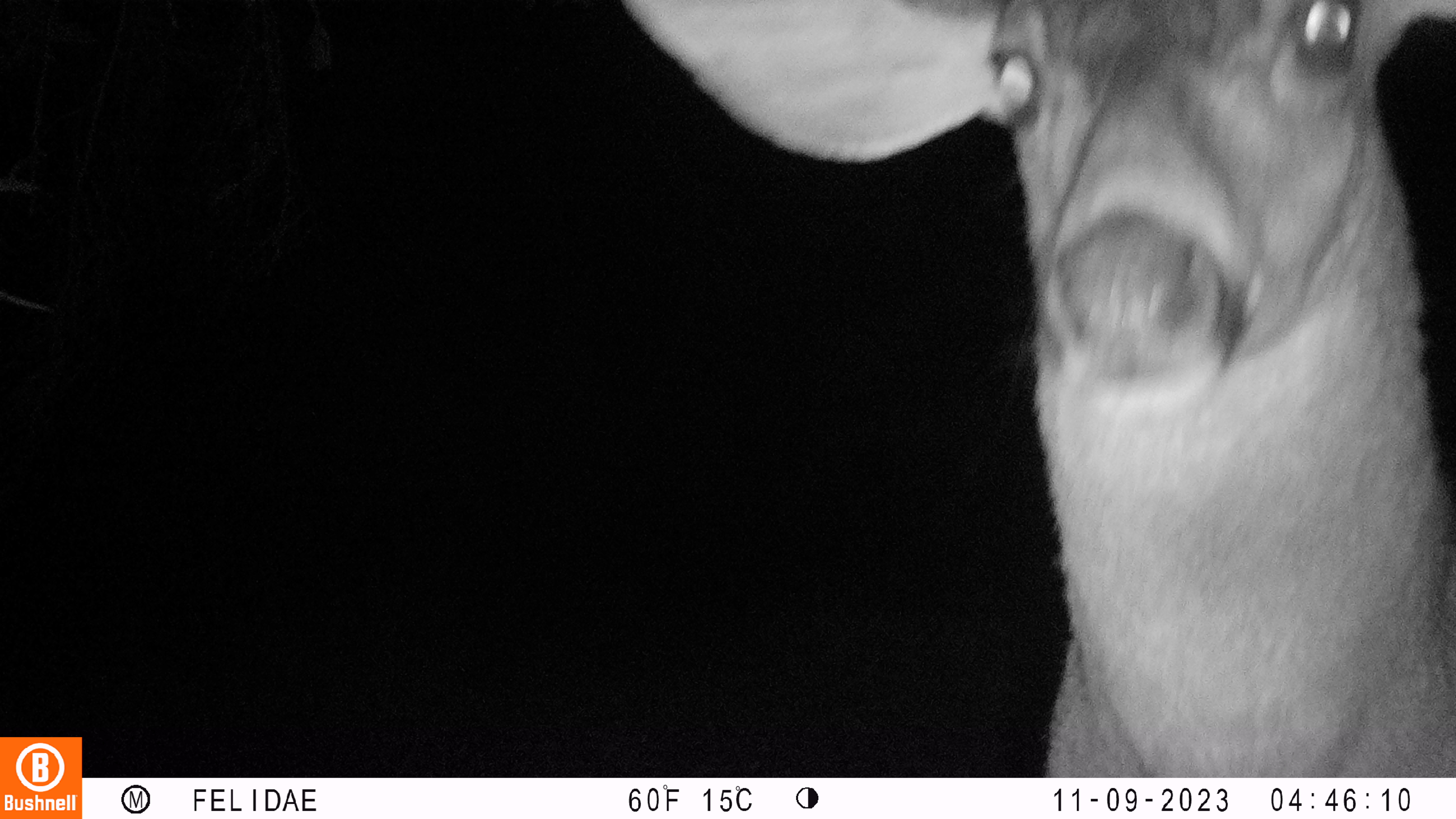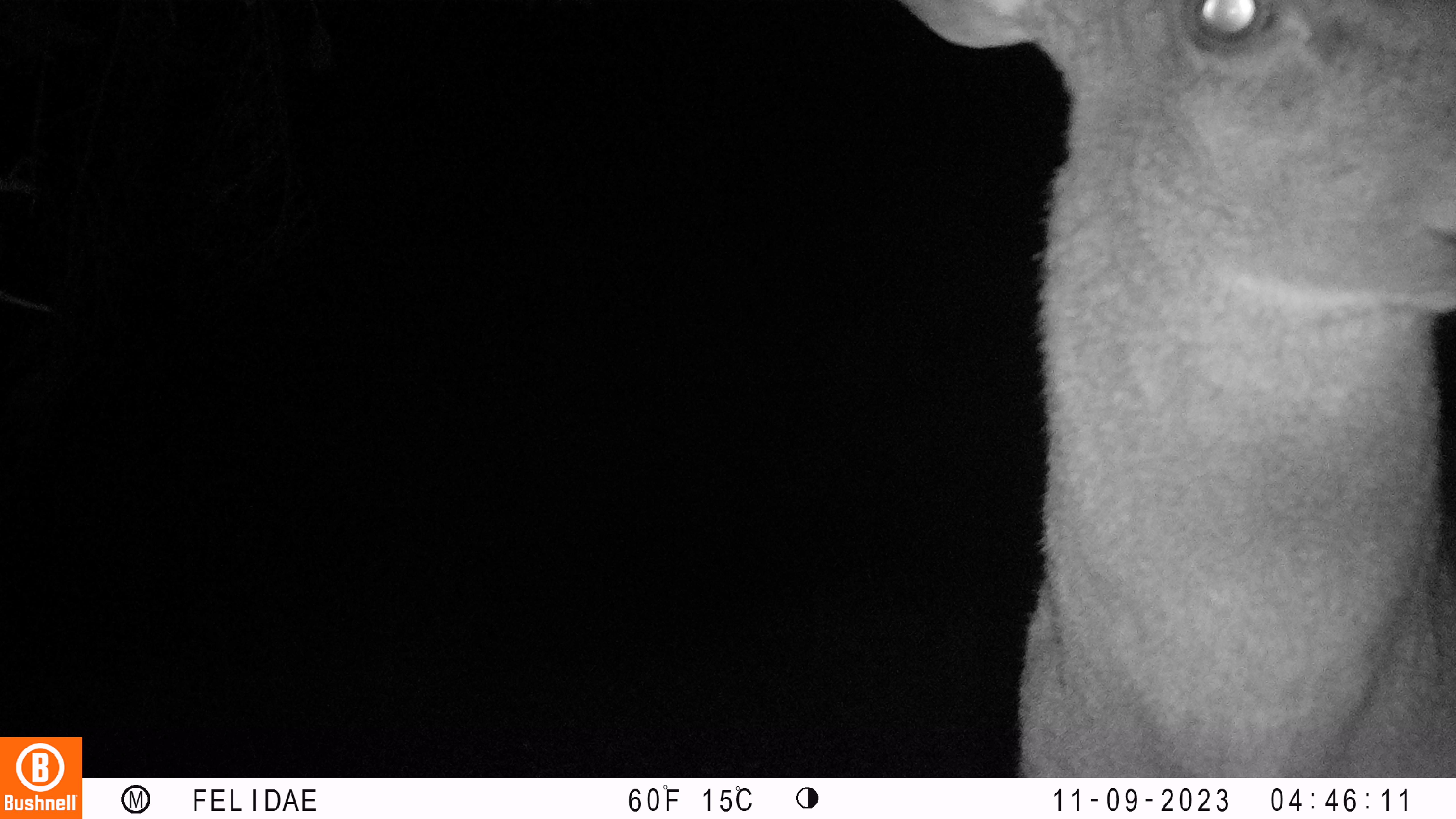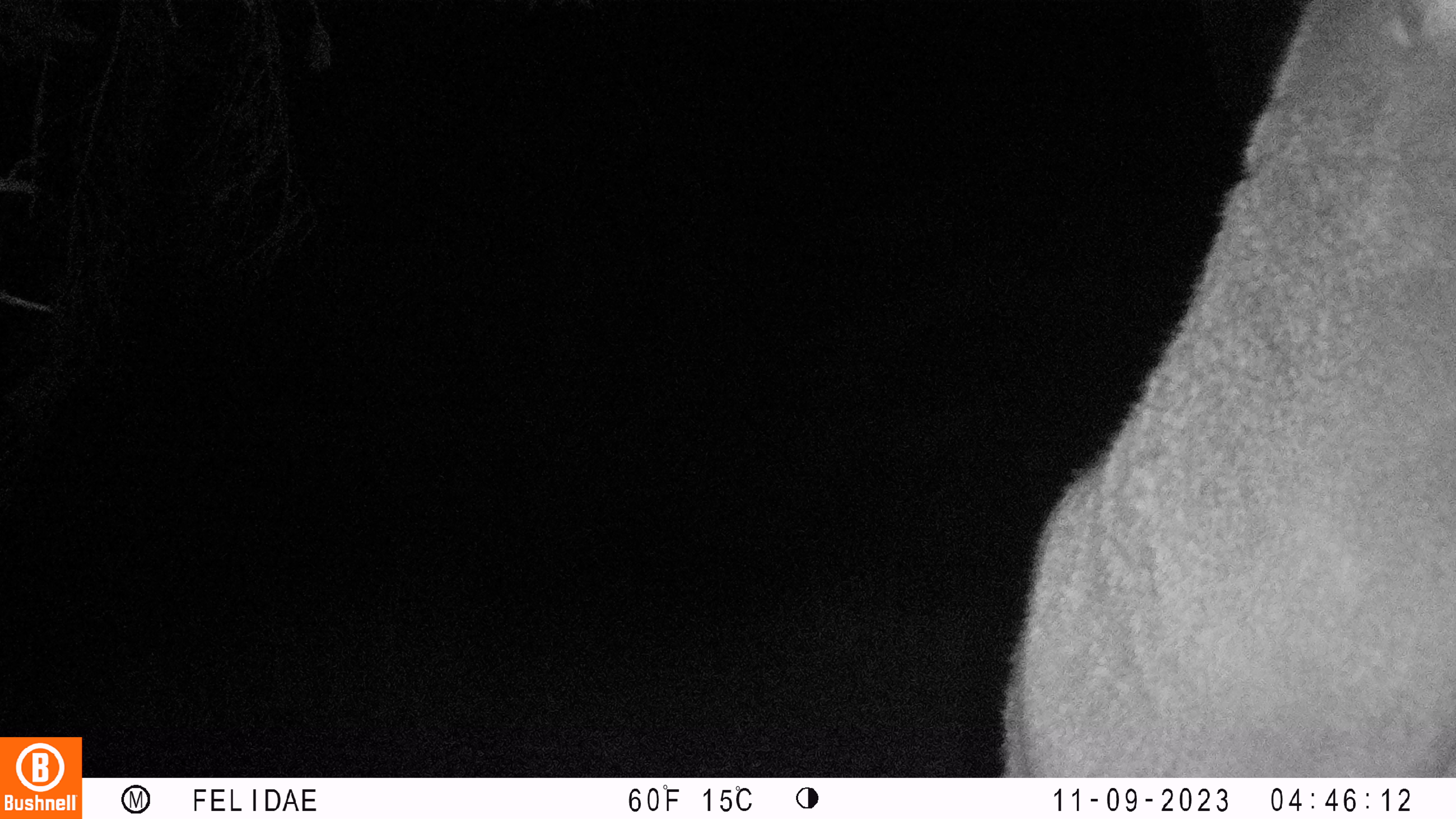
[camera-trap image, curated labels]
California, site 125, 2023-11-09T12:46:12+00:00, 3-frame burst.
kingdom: Animalia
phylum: Chordata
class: Mammalia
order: Artiodactyla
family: Cervidae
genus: Odocoileus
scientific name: Odocoileus hemionus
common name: mule deer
Mule deer (Odocoileus hemionus).